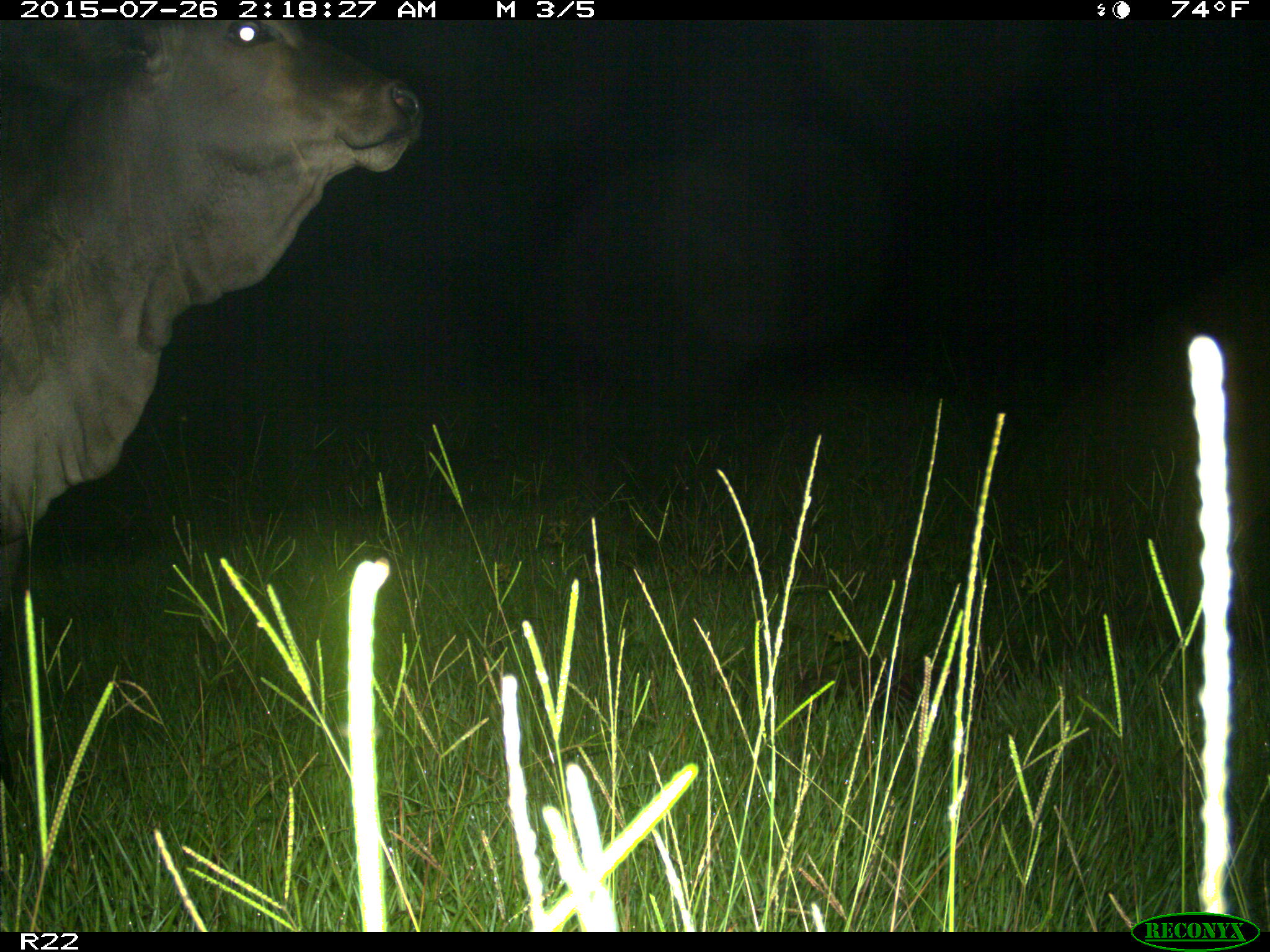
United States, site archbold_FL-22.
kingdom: Animalia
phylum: Chordata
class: Mammalia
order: Artiodactyla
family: Bovidae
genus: Bos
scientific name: Bos taurus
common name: domestic cow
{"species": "Bos taurus (domestic cow)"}